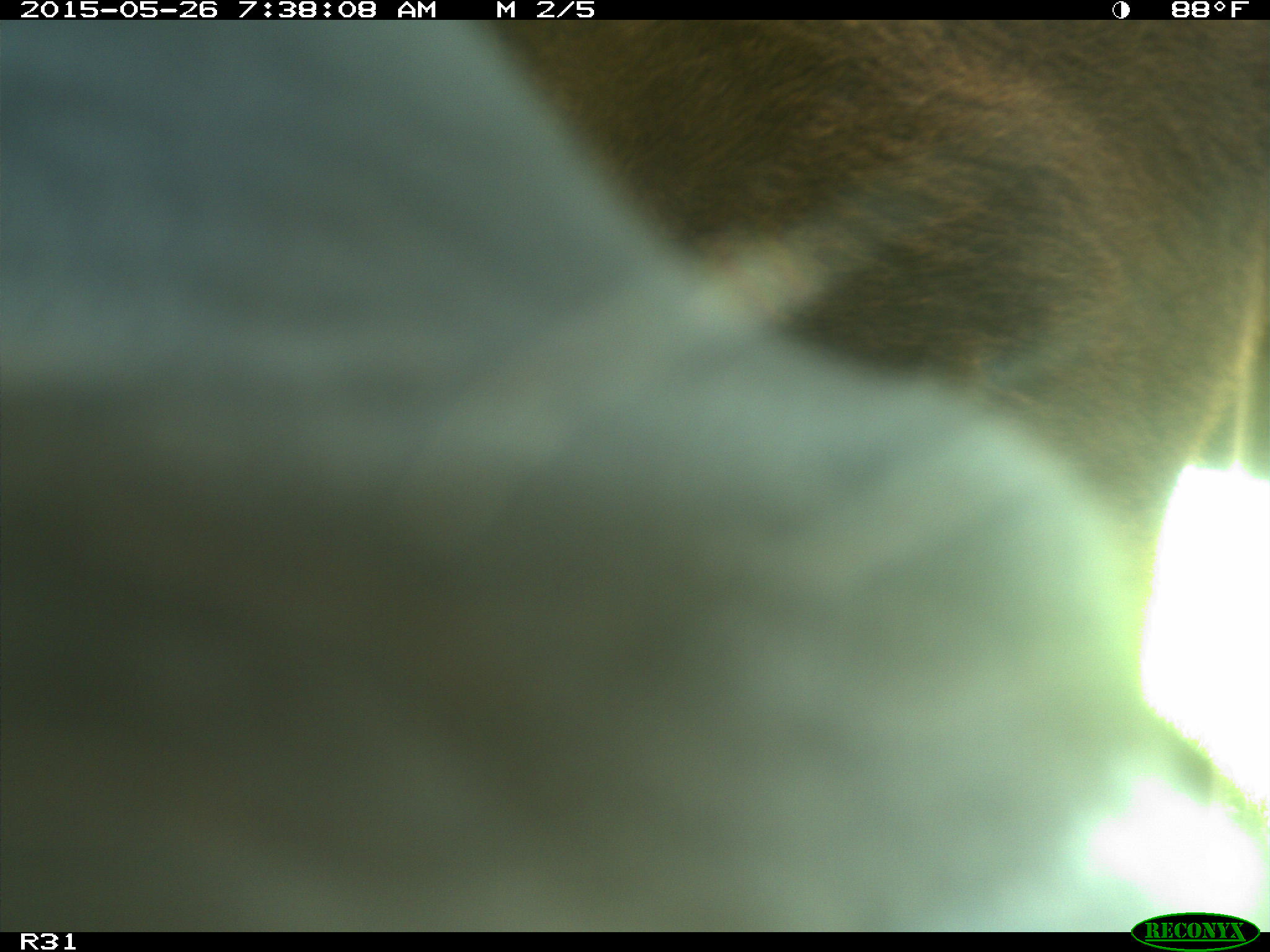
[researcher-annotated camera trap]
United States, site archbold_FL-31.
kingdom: Animalia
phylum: Chordata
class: Mammalia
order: Artiodactyla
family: Bovidae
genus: Bos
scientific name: Bos taurus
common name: domestic cow